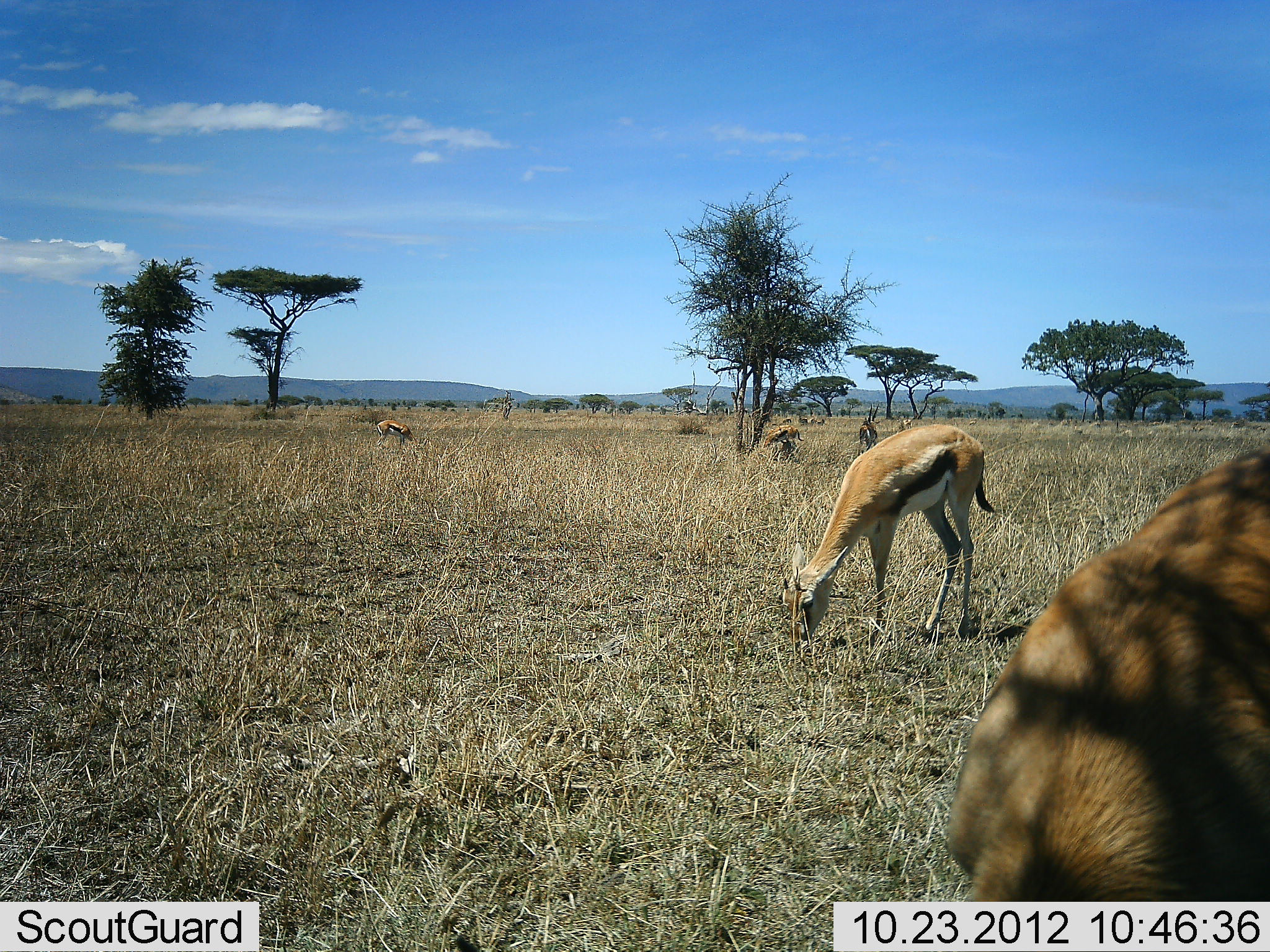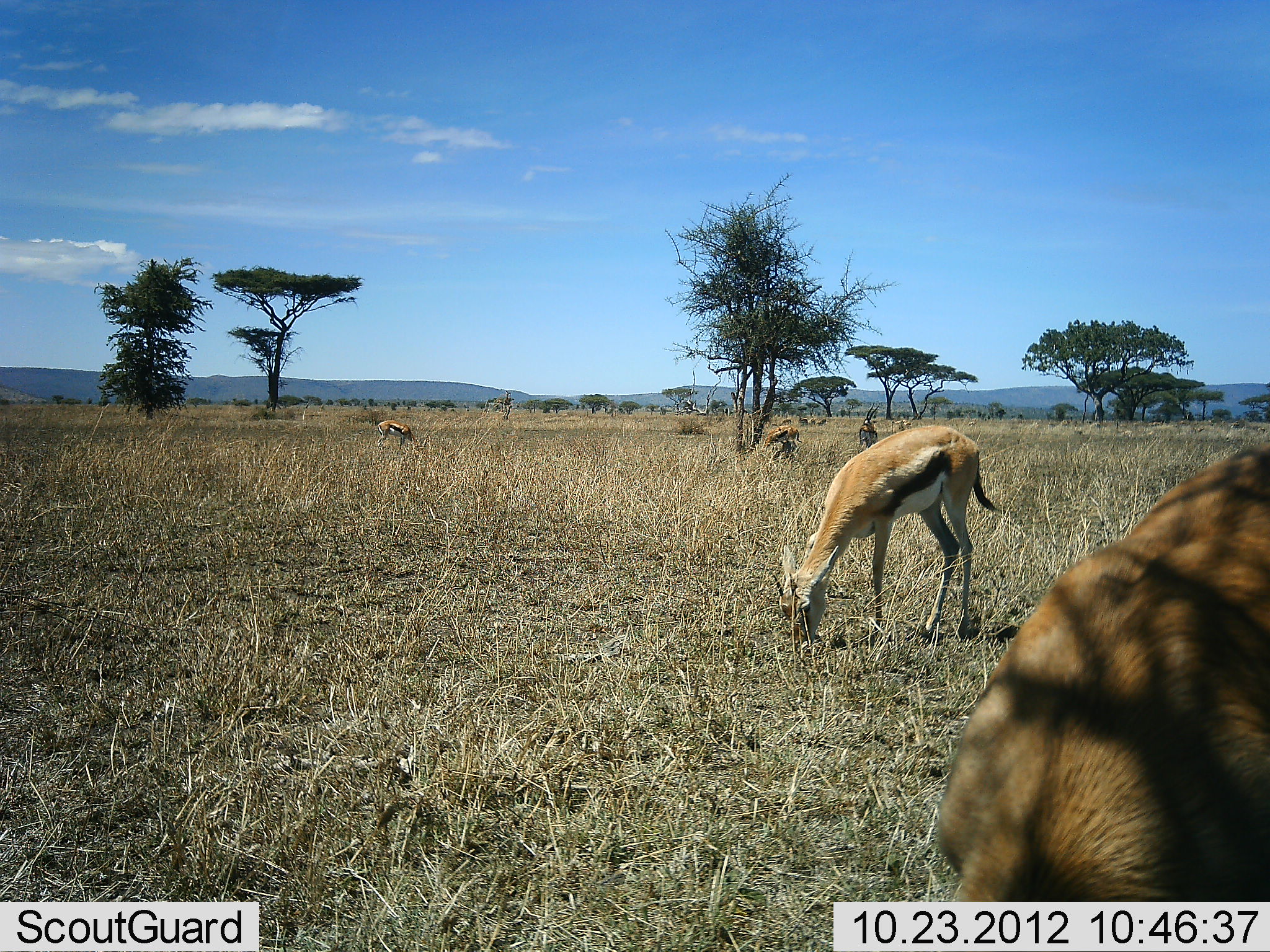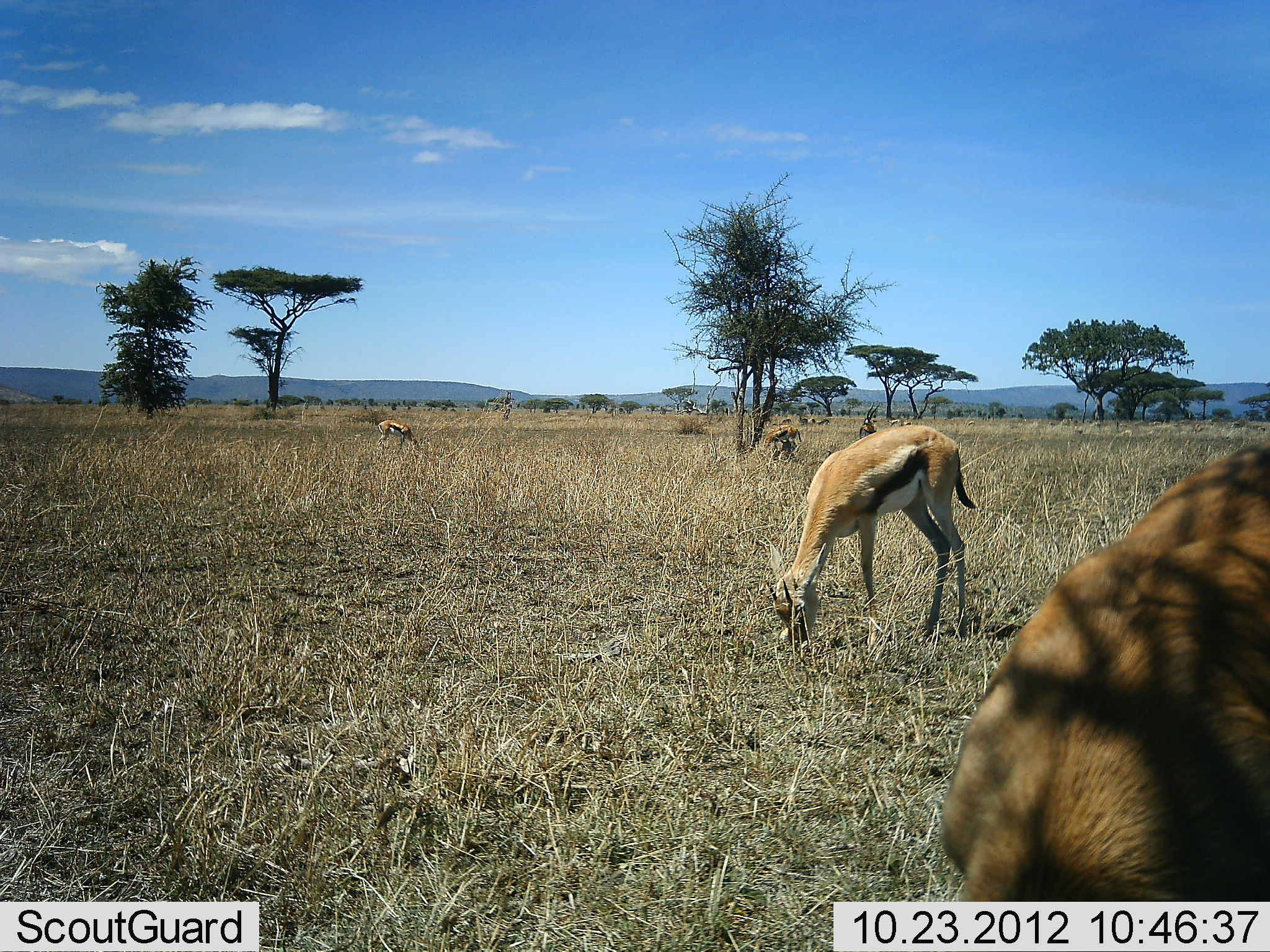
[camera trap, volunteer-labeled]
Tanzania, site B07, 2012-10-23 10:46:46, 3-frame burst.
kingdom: Animalia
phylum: Chordata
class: Mammalia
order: Artiodactyla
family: Bovidae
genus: Eudorcas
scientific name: Eudorcas thomsonii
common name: thomson's gazelle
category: gazellethomsons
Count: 5.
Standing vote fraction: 20%.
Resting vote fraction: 0%.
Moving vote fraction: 0%.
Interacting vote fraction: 0%.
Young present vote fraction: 0%.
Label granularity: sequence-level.